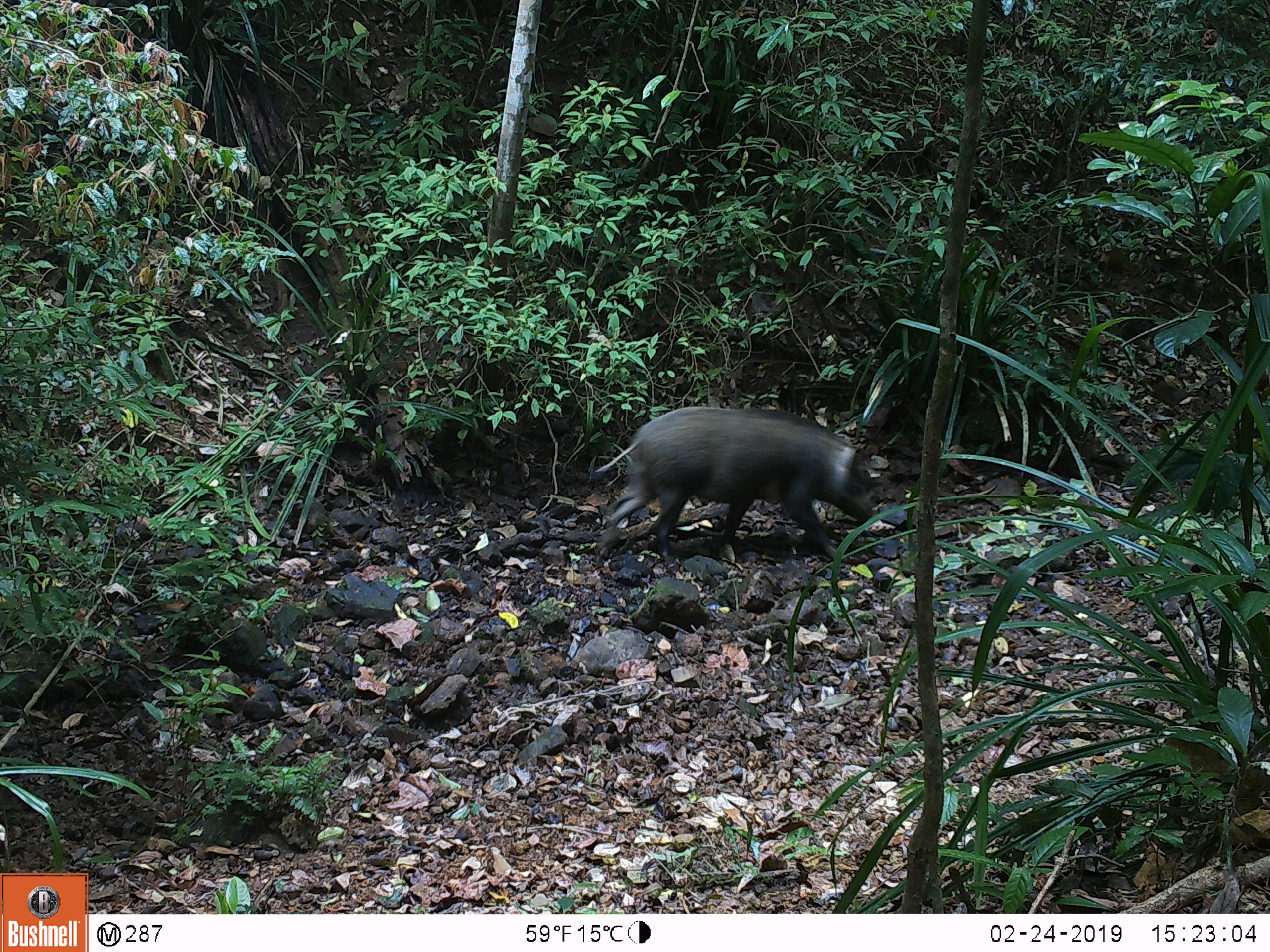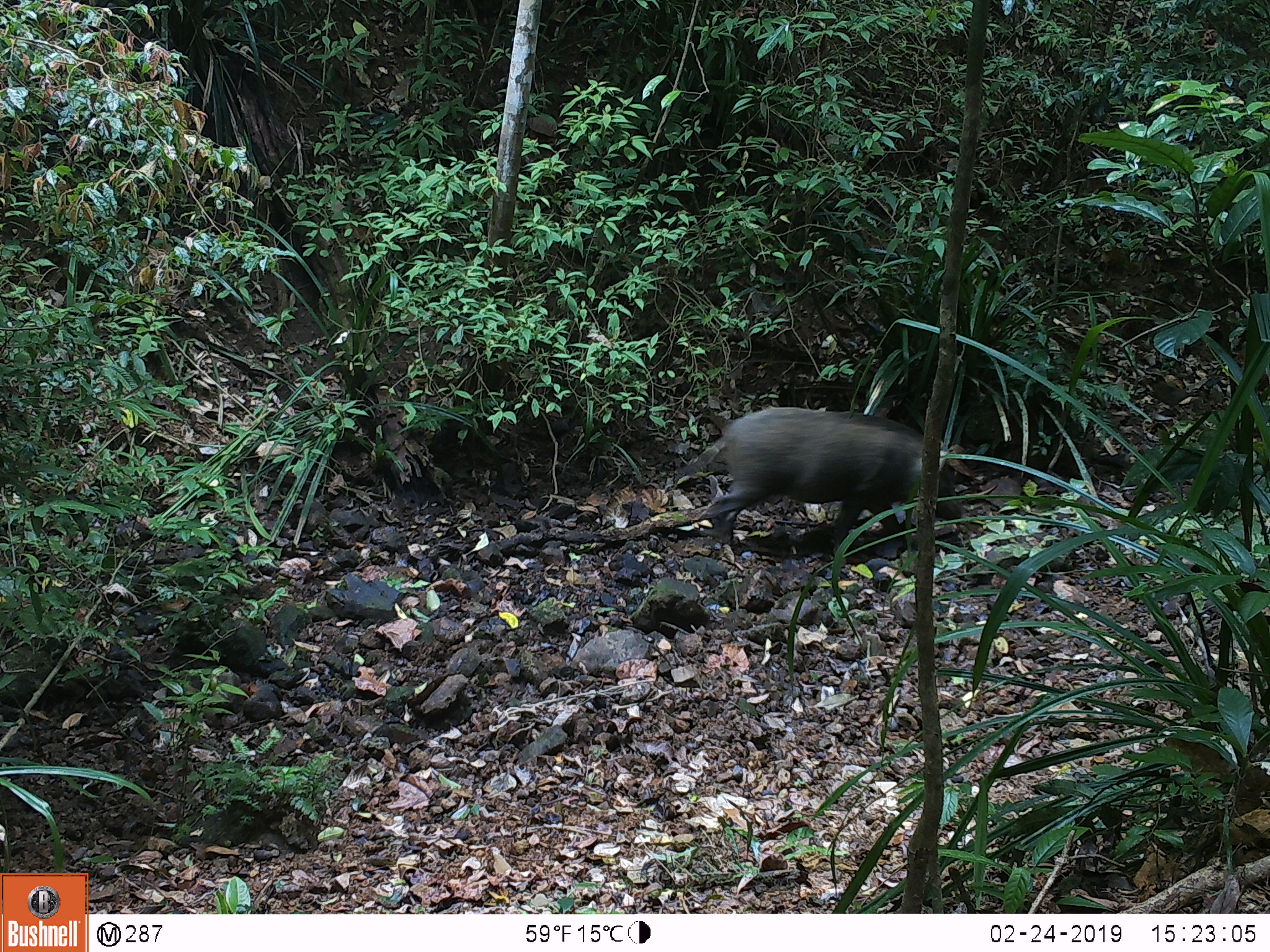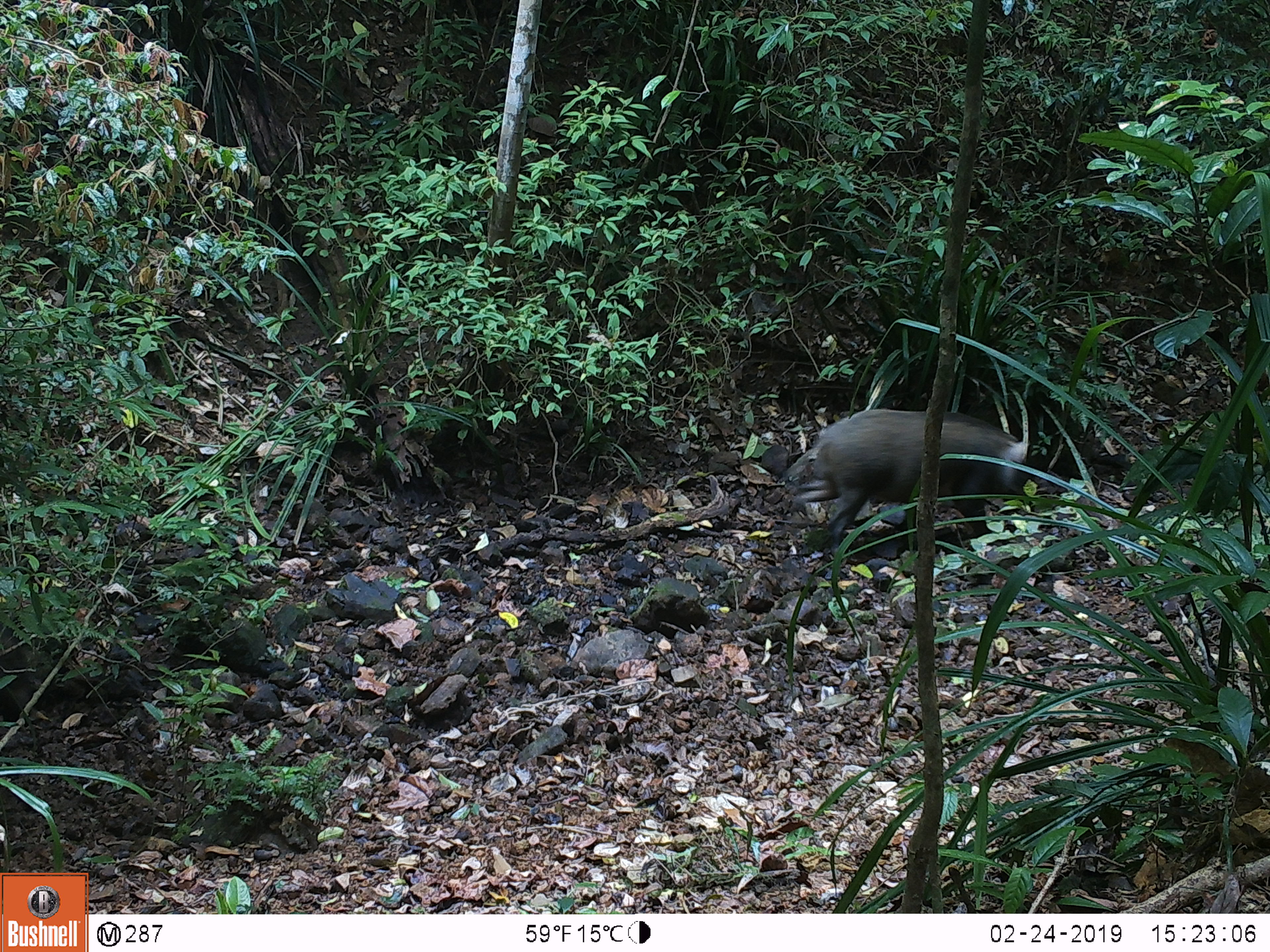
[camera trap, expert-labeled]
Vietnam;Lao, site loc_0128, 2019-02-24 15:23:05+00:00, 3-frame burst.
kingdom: Animalia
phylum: Chordata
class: Mammalia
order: Artiodactyla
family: Suidae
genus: Sus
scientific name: Sus scrofa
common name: eurasian wild pig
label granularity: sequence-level